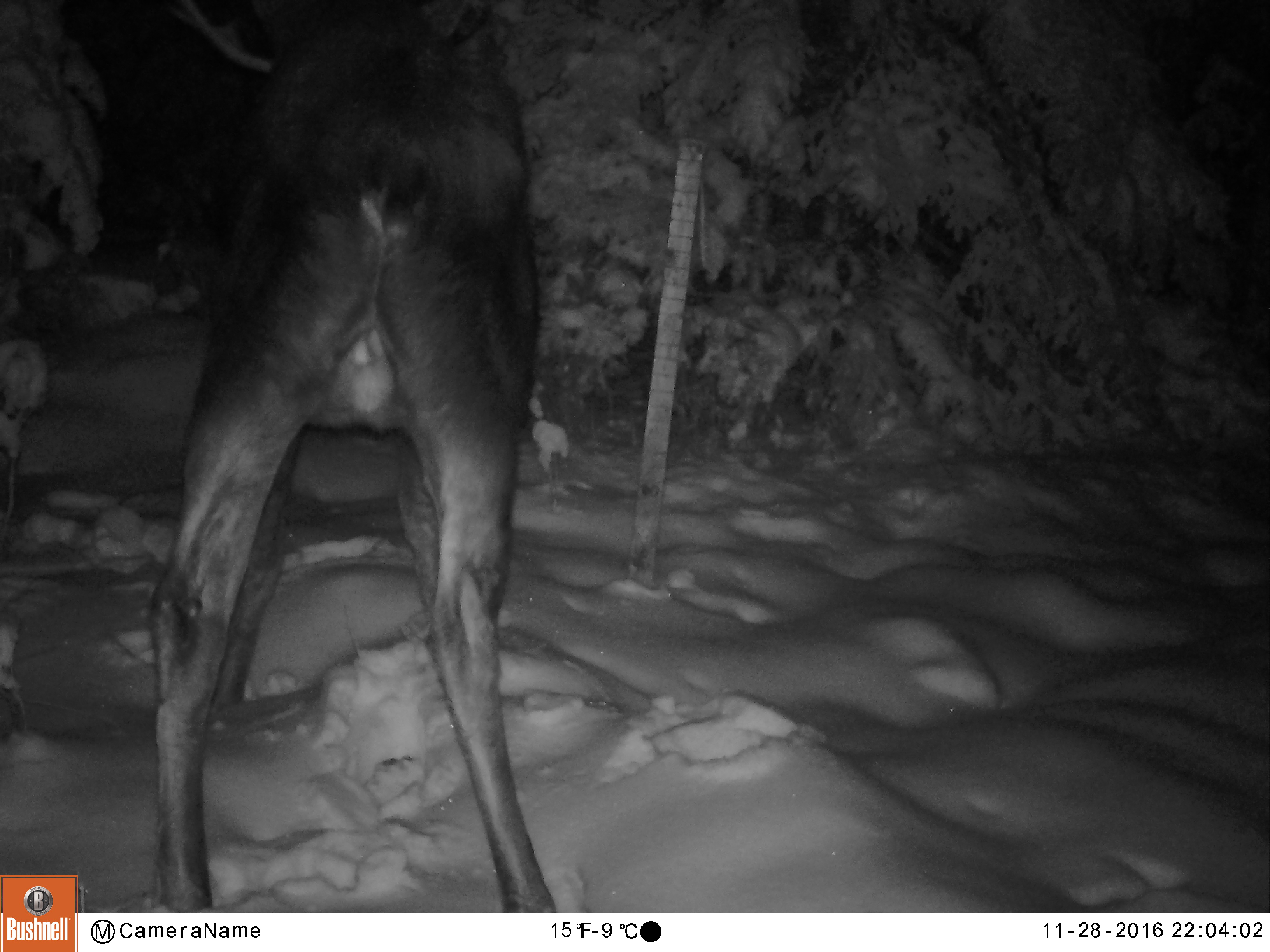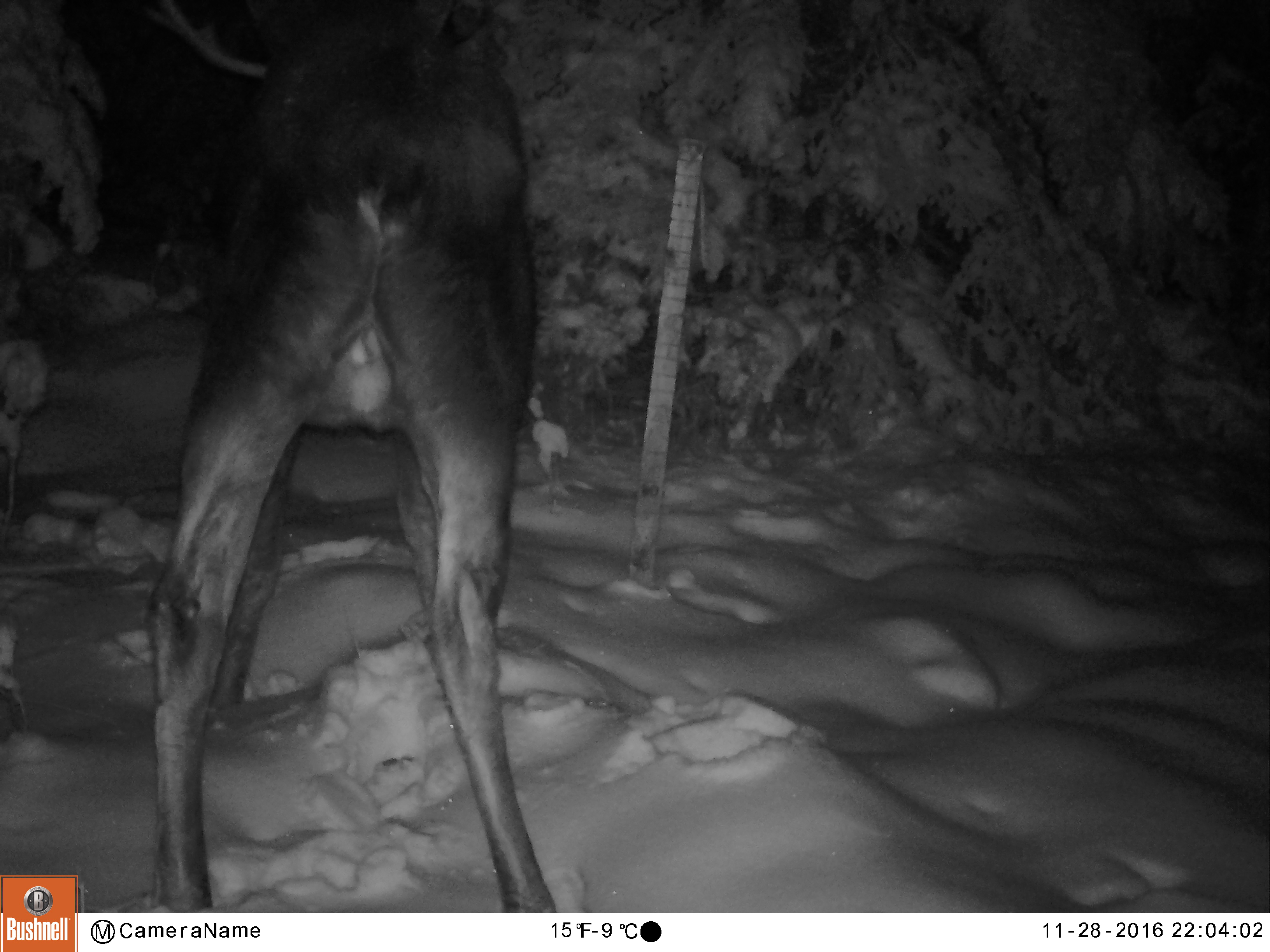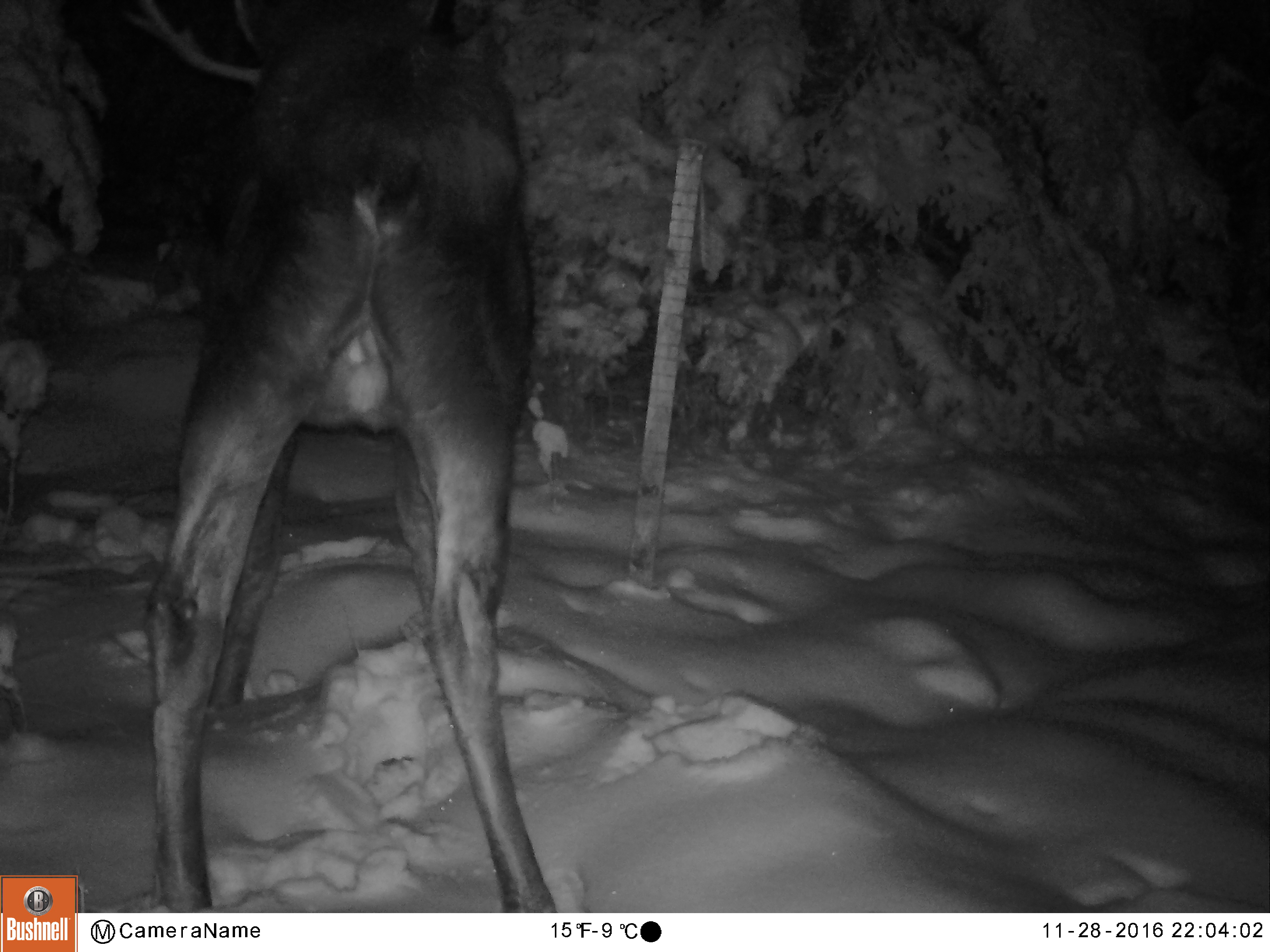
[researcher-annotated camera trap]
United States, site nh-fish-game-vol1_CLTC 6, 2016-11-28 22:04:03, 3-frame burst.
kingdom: Animalia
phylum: Chordata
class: Mammalia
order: Artiodactyla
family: Cervidae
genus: Alces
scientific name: Alces alces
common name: moose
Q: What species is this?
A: Moose (Alces alces).